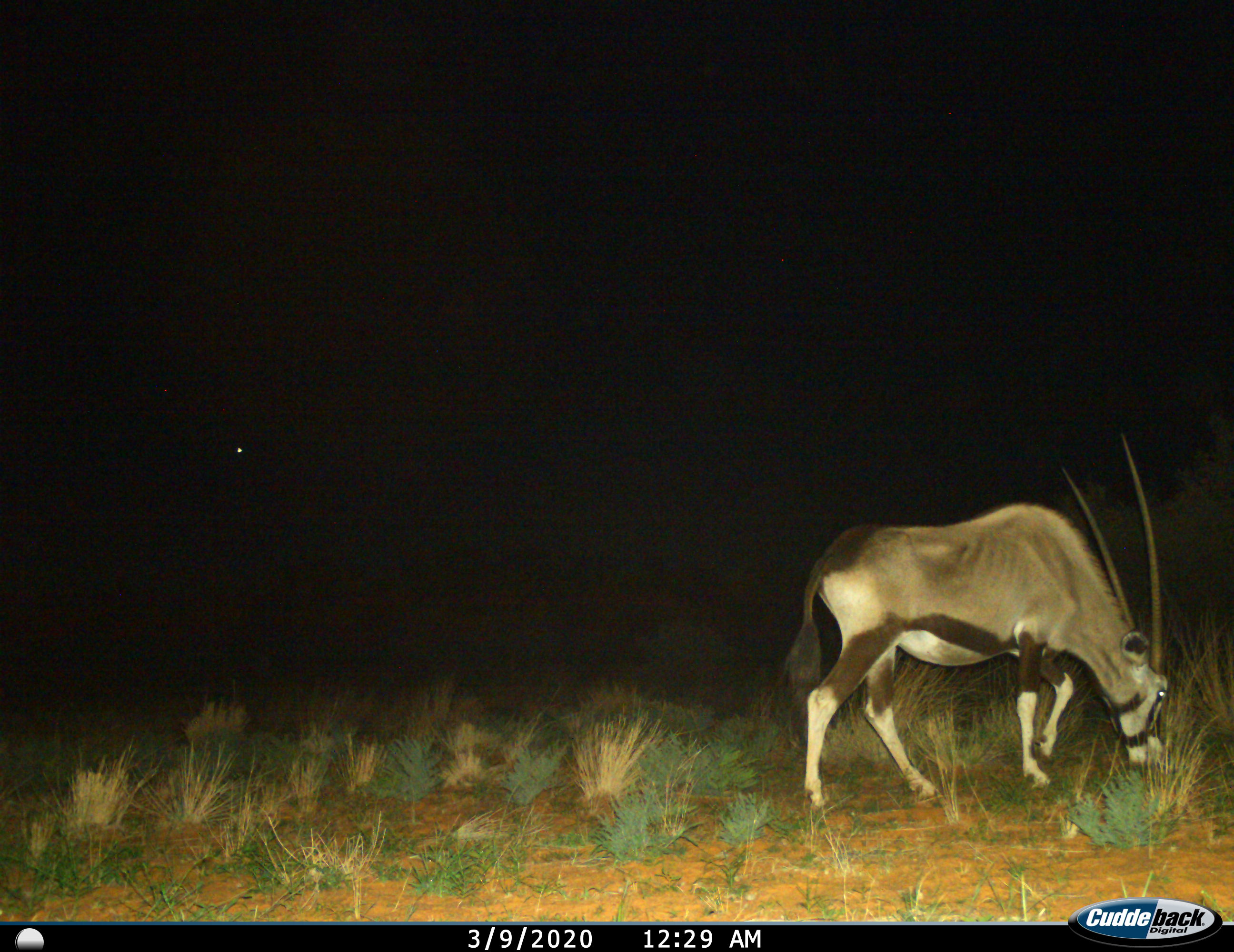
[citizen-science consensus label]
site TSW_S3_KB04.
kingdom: Animalia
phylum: Chordata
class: Mammalia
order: Artiodactyla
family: Bovidae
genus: Oryx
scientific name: Oryx gazella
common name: gemsbok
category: oryx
Oryx (gemsbok) (Oryx gazella), count 1. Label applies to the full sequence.